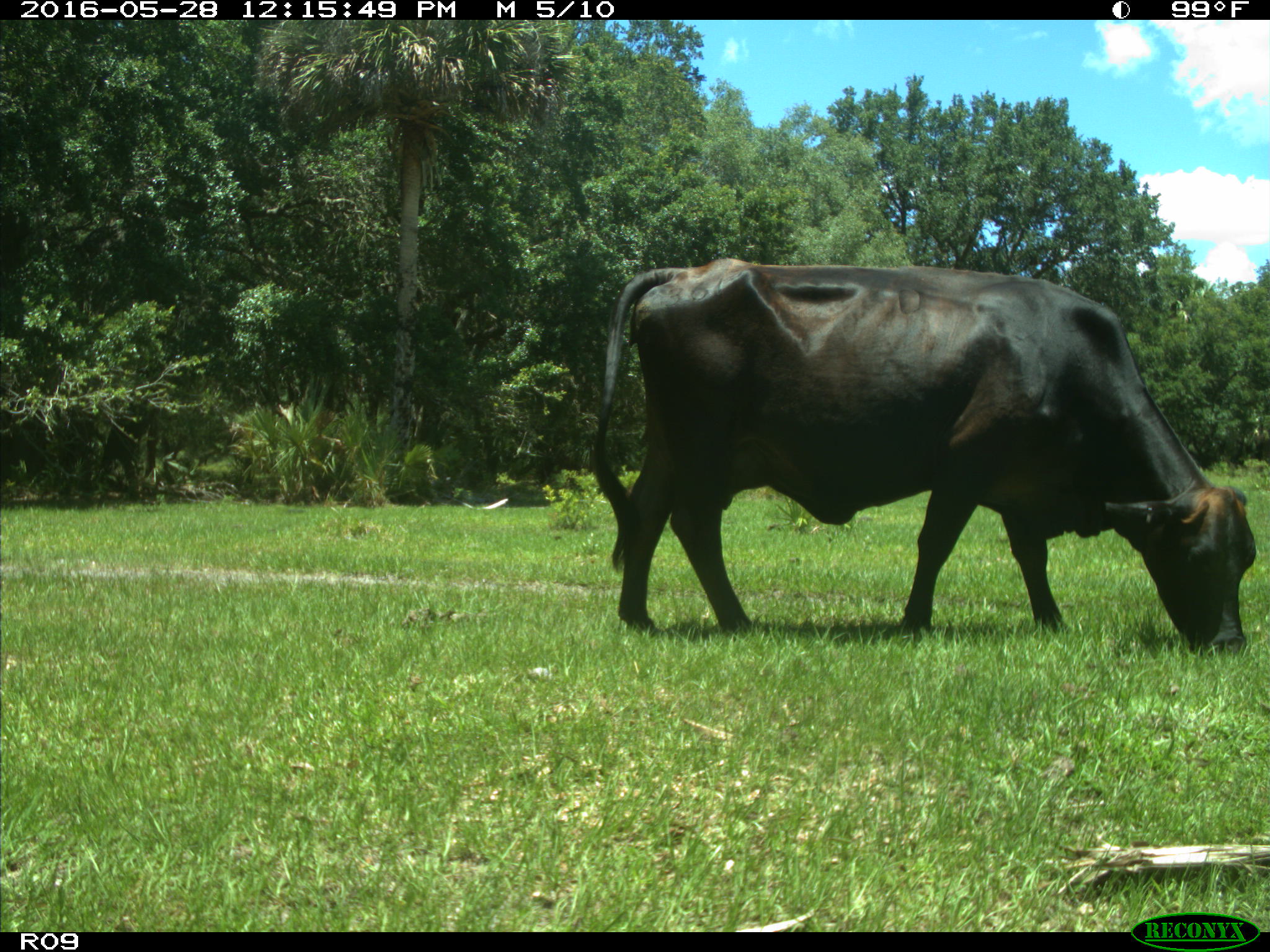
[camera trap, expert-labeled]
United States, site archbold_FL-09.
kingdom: Animalia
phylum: Chordata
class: Mammalia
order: Artiodactyla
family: Bovidae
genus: Bos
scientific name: Bos taurus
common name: domestic cow